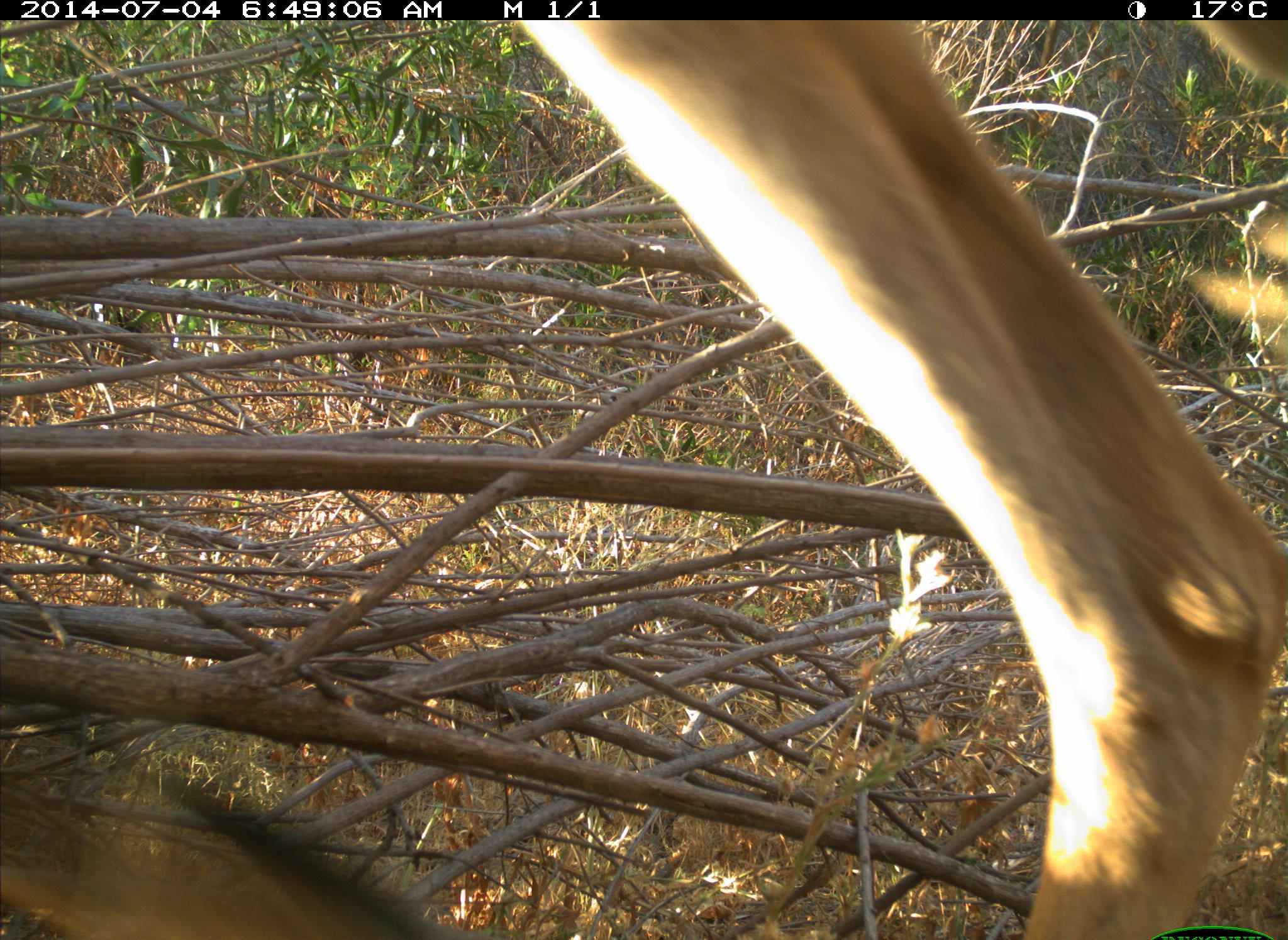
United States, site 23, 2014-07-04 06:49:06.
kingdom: Animalia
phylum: Chordata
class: Mammalia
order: Artiodactyla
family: Cervidae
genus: Odocoileus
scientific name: Odocoileus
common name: deer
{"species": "deer (Odocoileus)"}